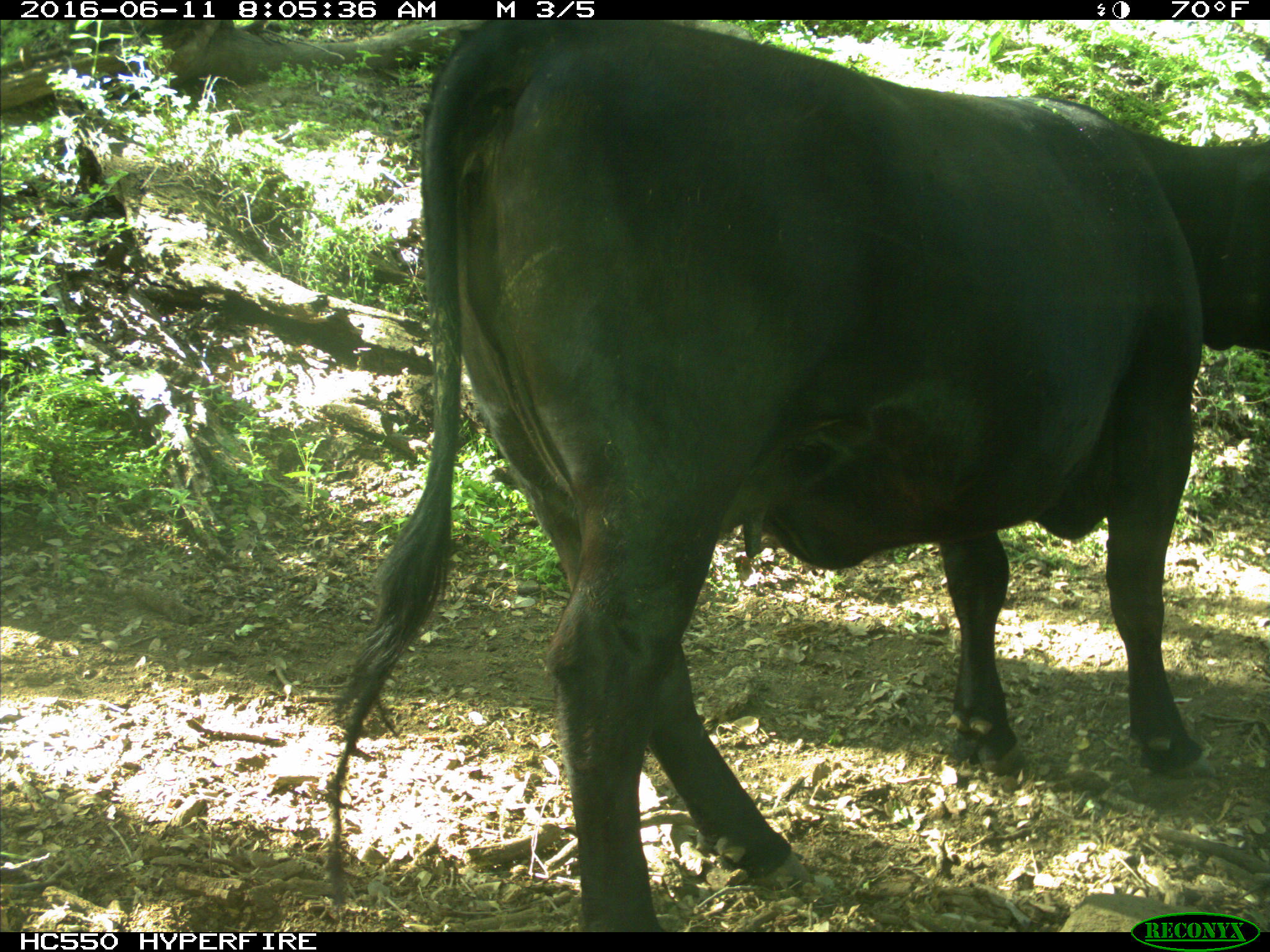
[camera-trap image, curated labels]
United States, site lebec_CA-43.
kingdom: Animalia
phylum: Chordata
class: Mammalia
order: Artiodactyla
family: Bovidae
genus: Bos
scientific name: Bos taurus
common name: domestic cow